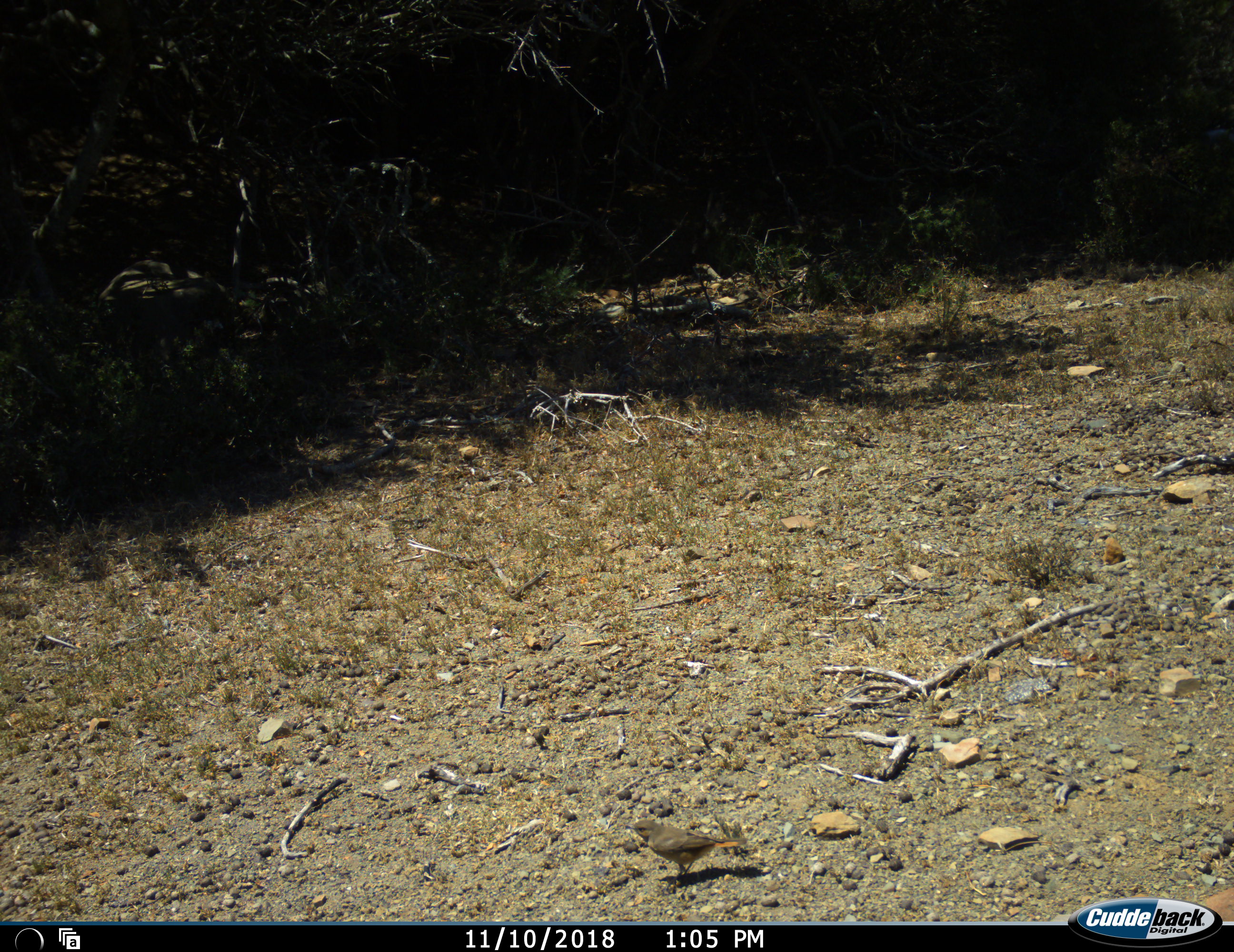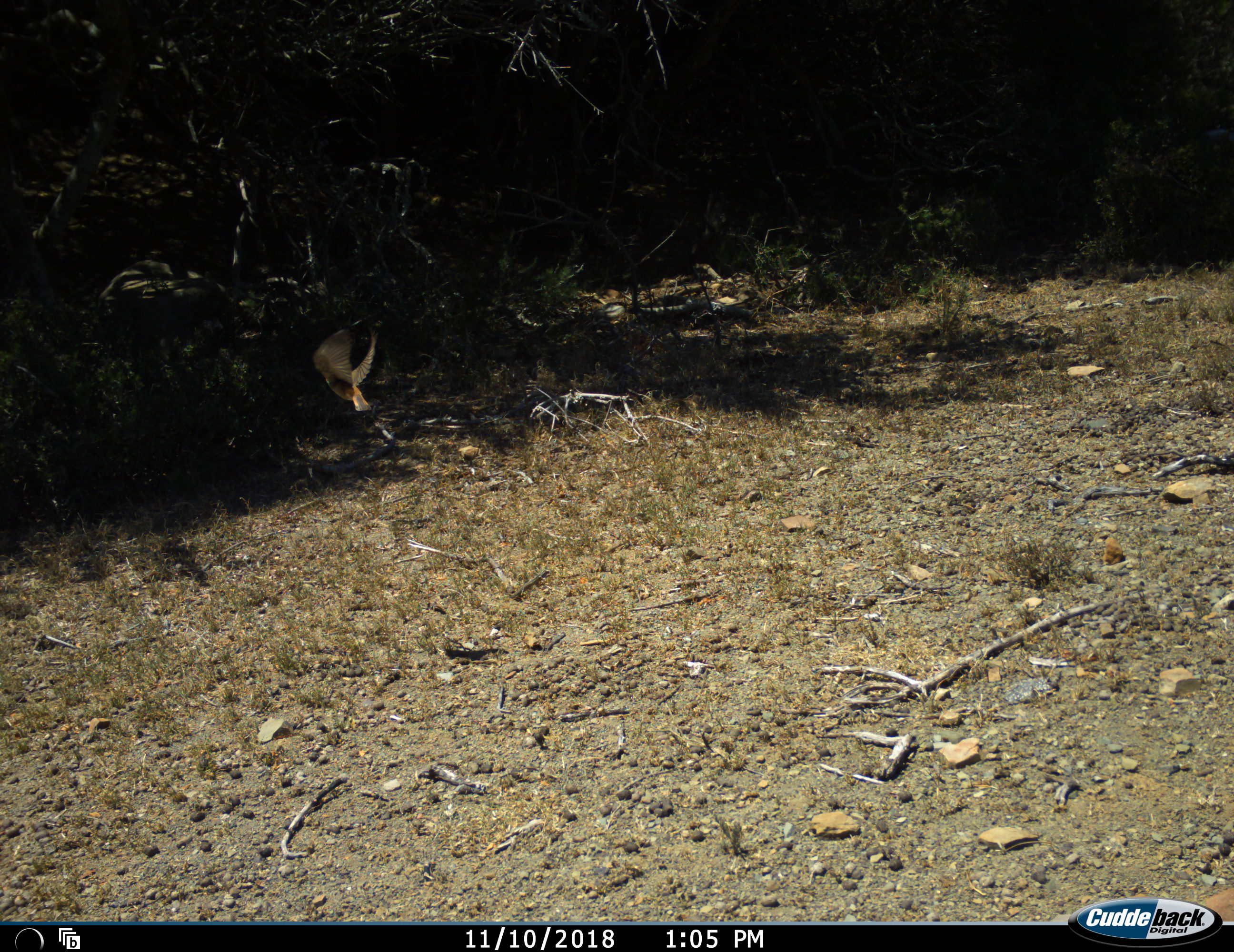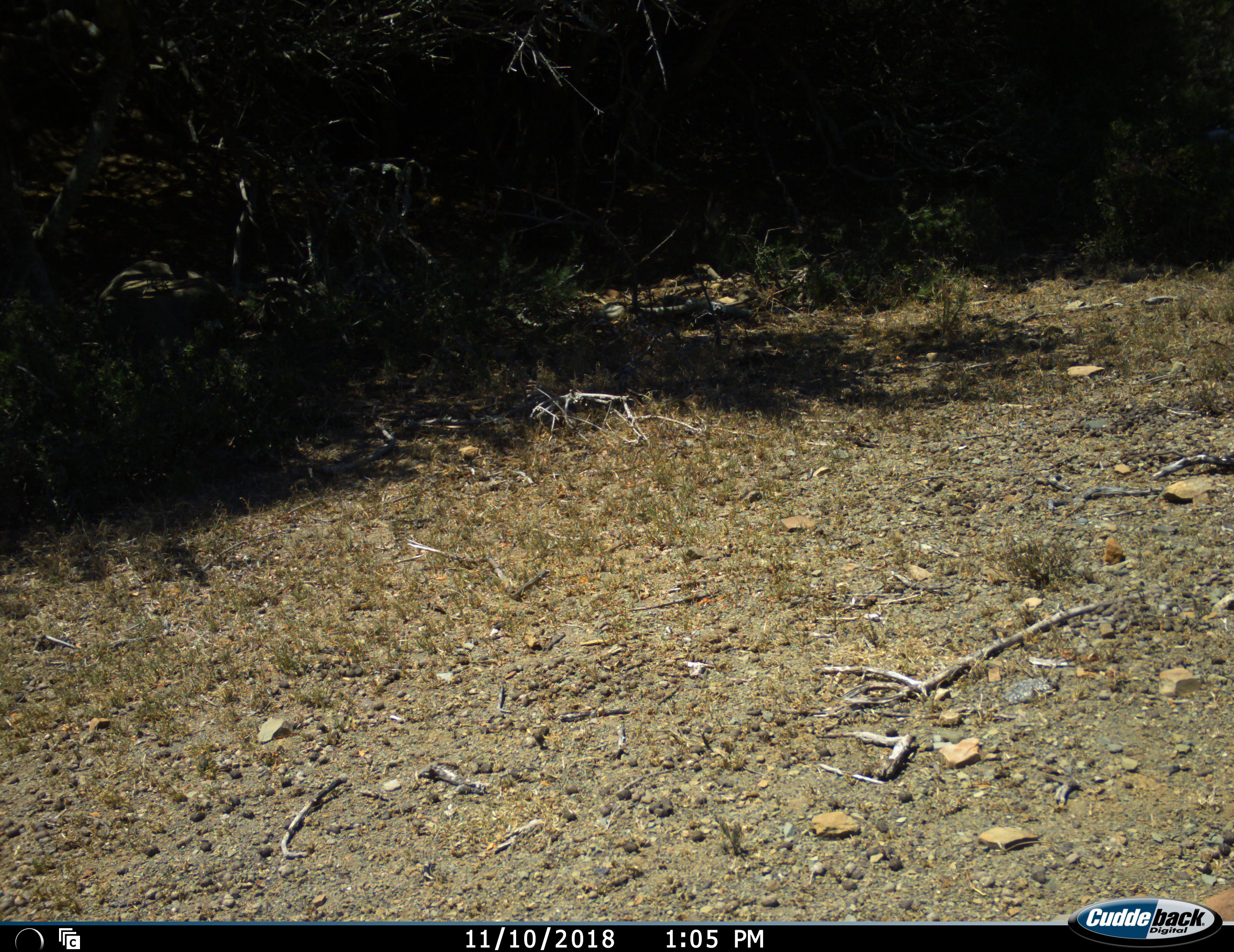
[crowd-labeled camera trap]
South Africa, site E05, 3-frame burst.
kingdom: Animalia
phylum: Chordata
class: Aves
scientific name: Aves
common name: bird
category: birdother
Birdother (bird) (Aves), count 1. Behavior (volunteer vote fractions): standing 20%, resting 0%, moving 100%, interacting 0%. Young present (vote fraction): 0%. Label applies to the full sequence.